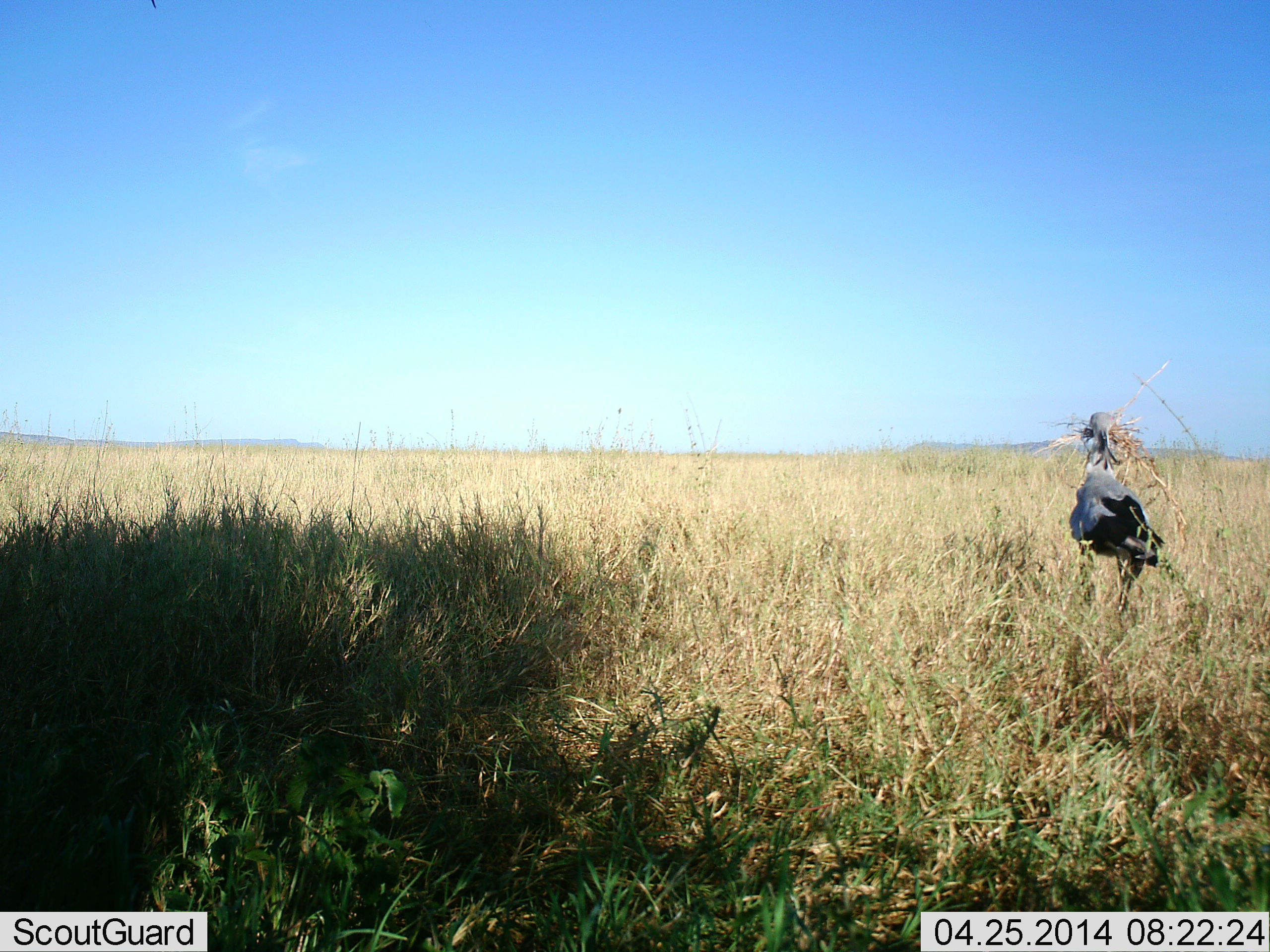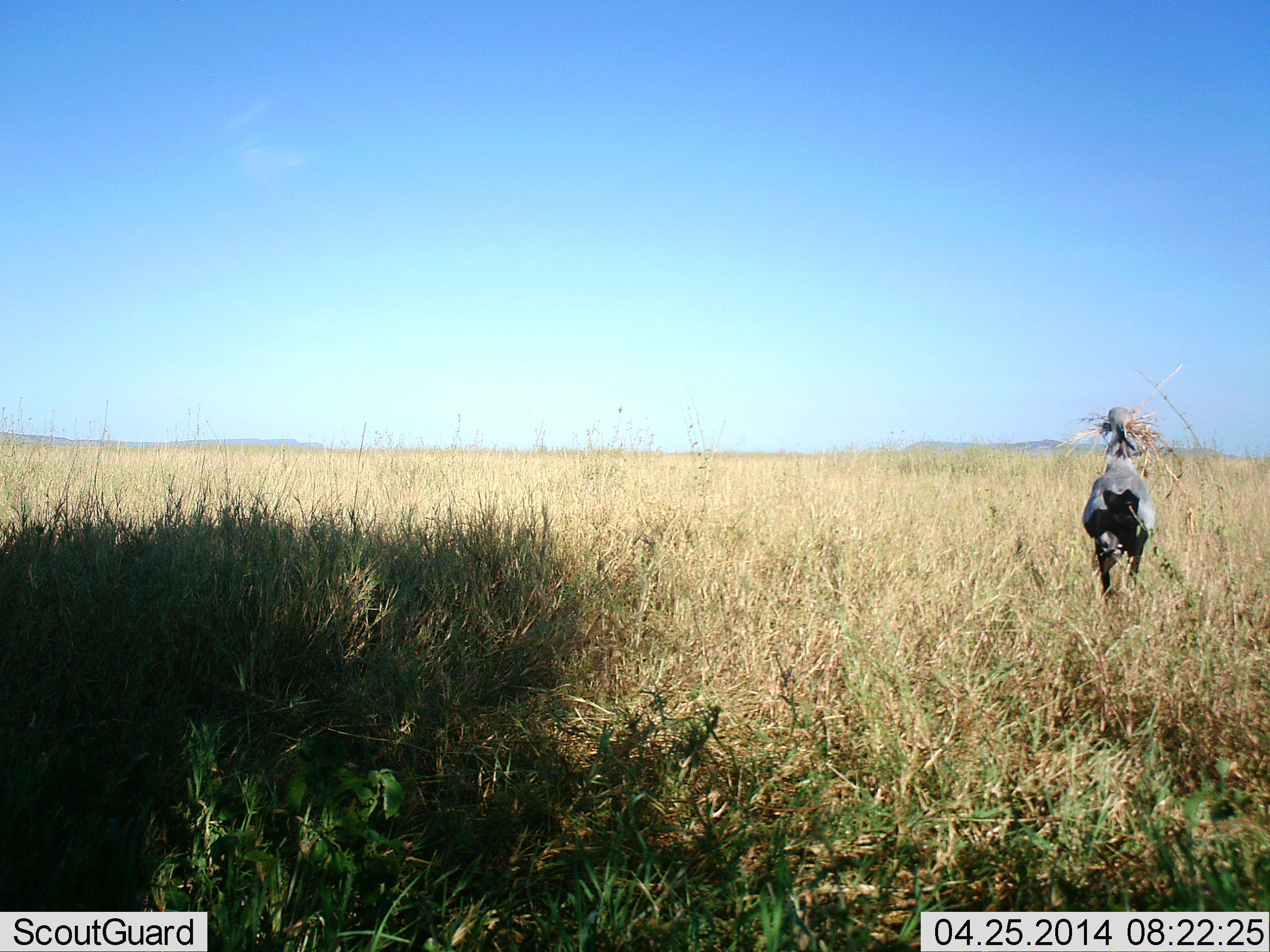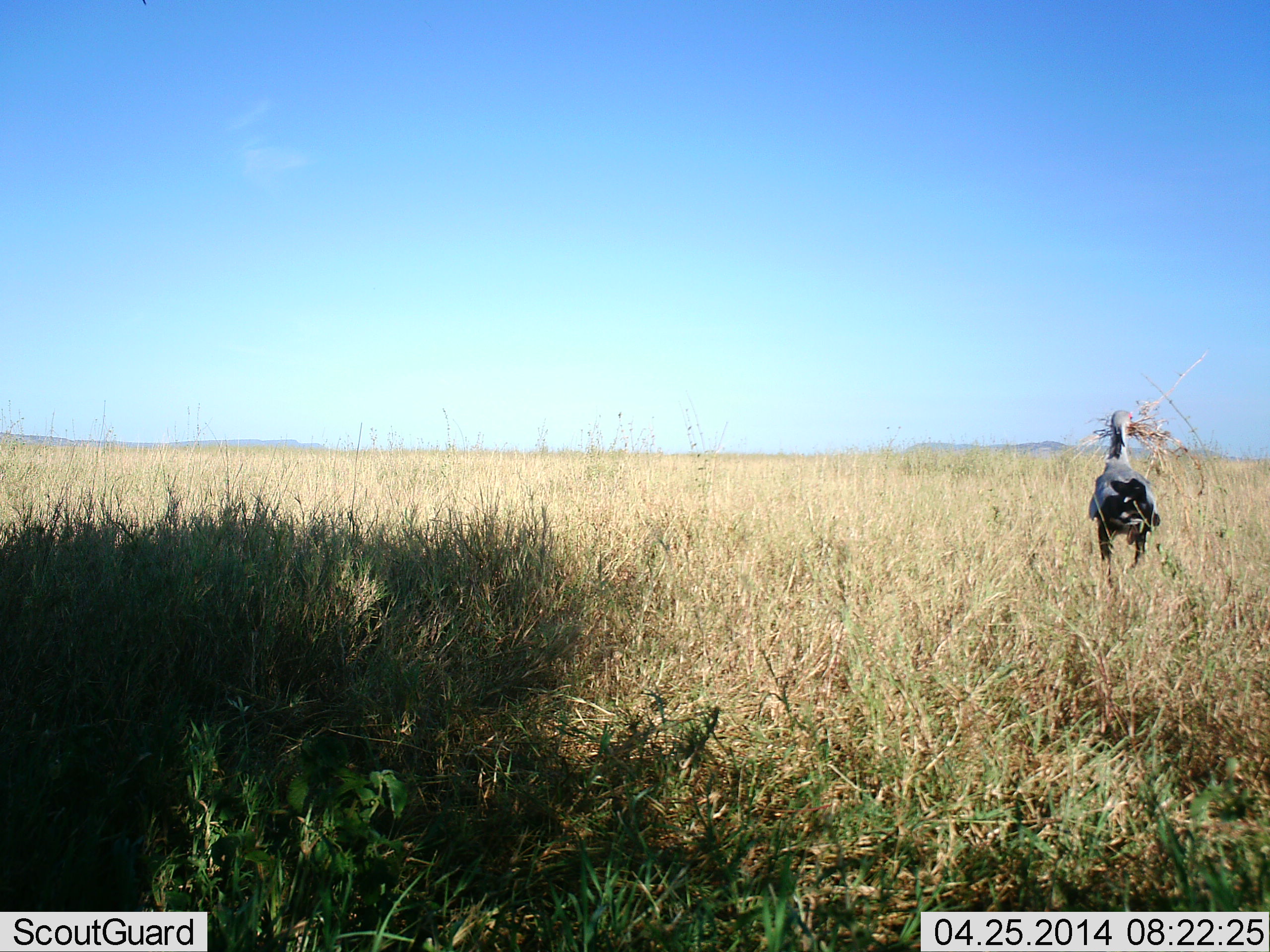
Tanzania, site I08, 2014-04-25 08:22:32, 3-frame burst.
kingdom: Animalia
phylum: Chordata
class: Aves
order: Accipitriformes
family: Sagittariidae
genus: Sagittarius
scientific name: Sagittarius serpentarius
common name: secretary bird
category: secretarybird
Secretarybird (secretary bird) (Sagittarius serpentarius), count 1. Behavior (volunteer vote fractions): standing 20%, resting 0%, moving 80%, interacting 40%. Young present (vote fraction): 0%. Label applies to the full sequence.